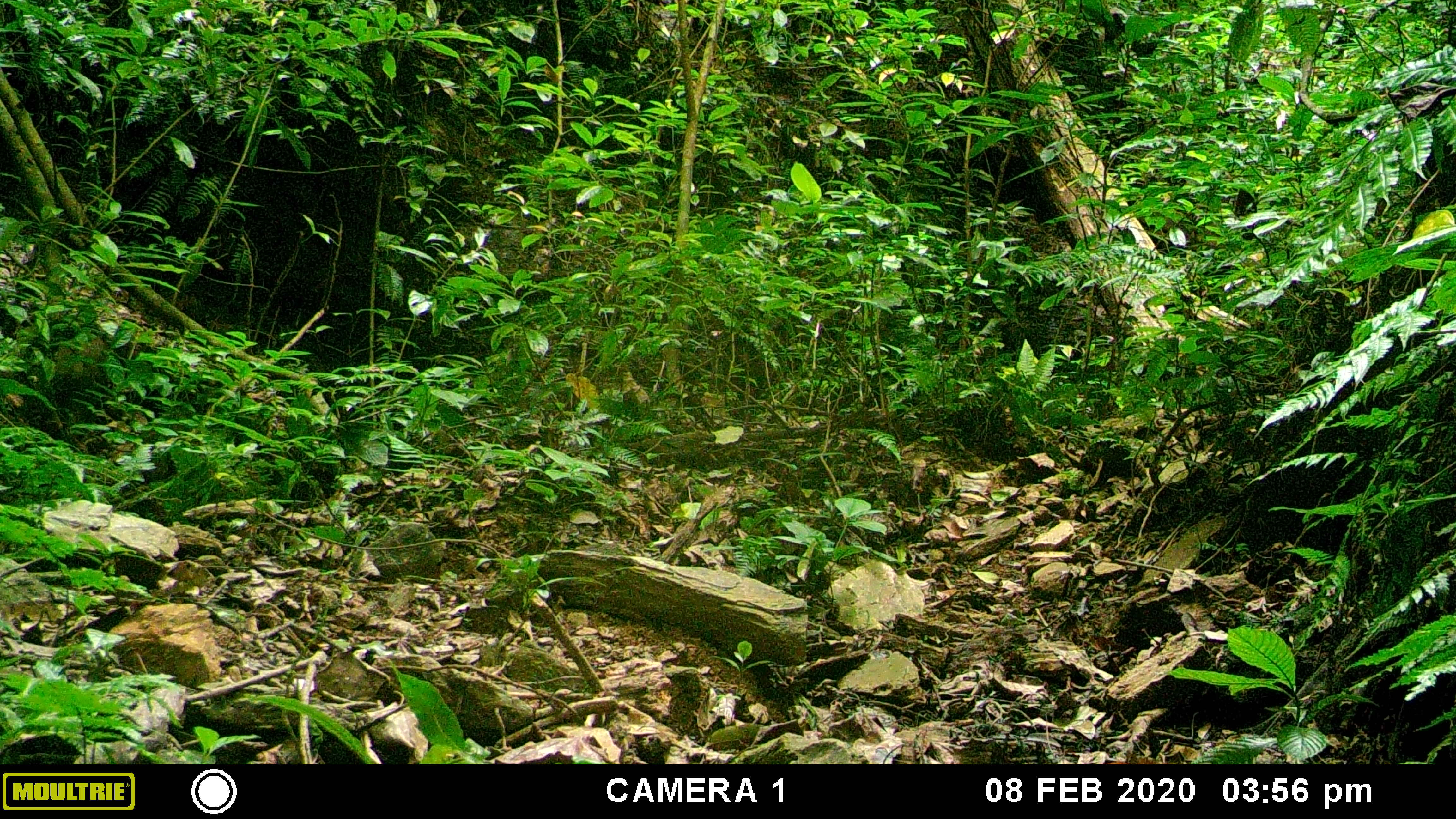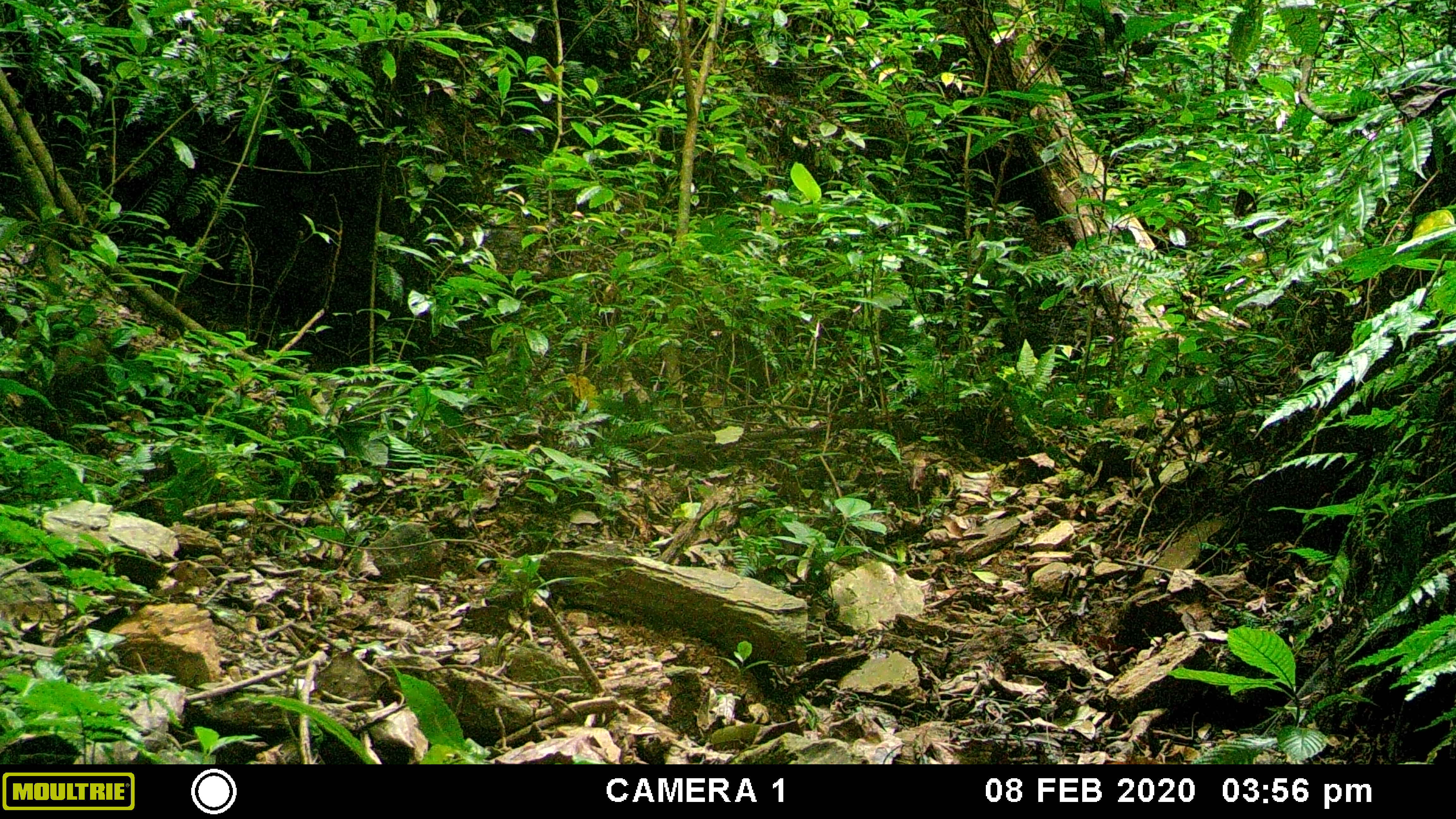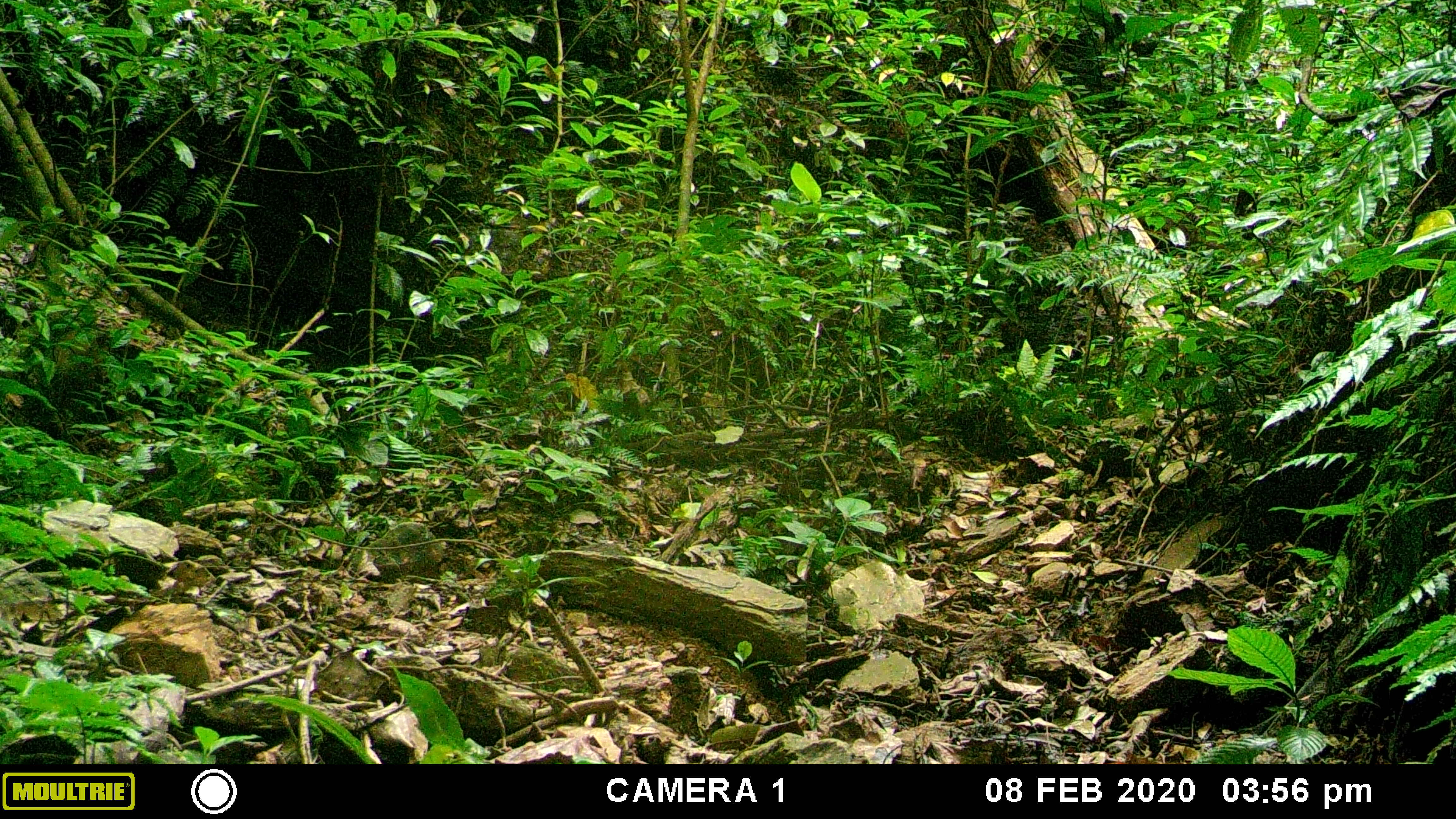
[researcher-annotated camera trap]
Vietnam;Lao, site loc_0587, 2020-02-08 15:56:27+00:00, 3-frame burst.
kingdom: Animalia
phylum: Chordata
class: Mammalia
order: Artiodactyla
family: Suidae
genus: Sus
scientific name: Sus scrofa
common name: eurasian wild pig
Eurasian wild pig (Sus scrofa). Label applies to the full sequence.